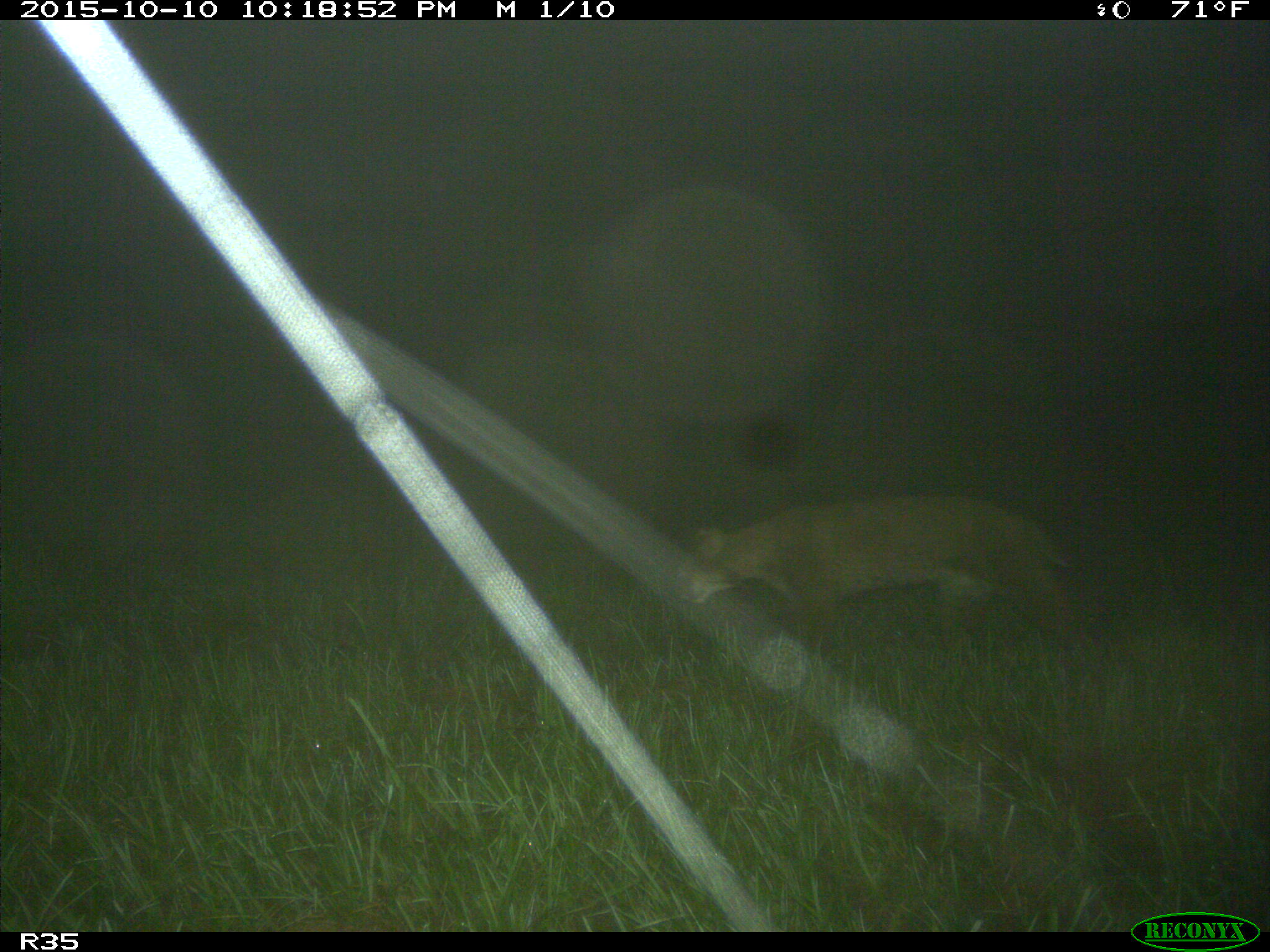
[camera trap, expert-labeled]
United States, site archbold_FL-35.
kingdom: Animalia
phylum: Chordata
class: Mammalia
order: Carnivora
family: Felidae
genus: Lynx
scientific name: Lynx rufus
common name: bobcat